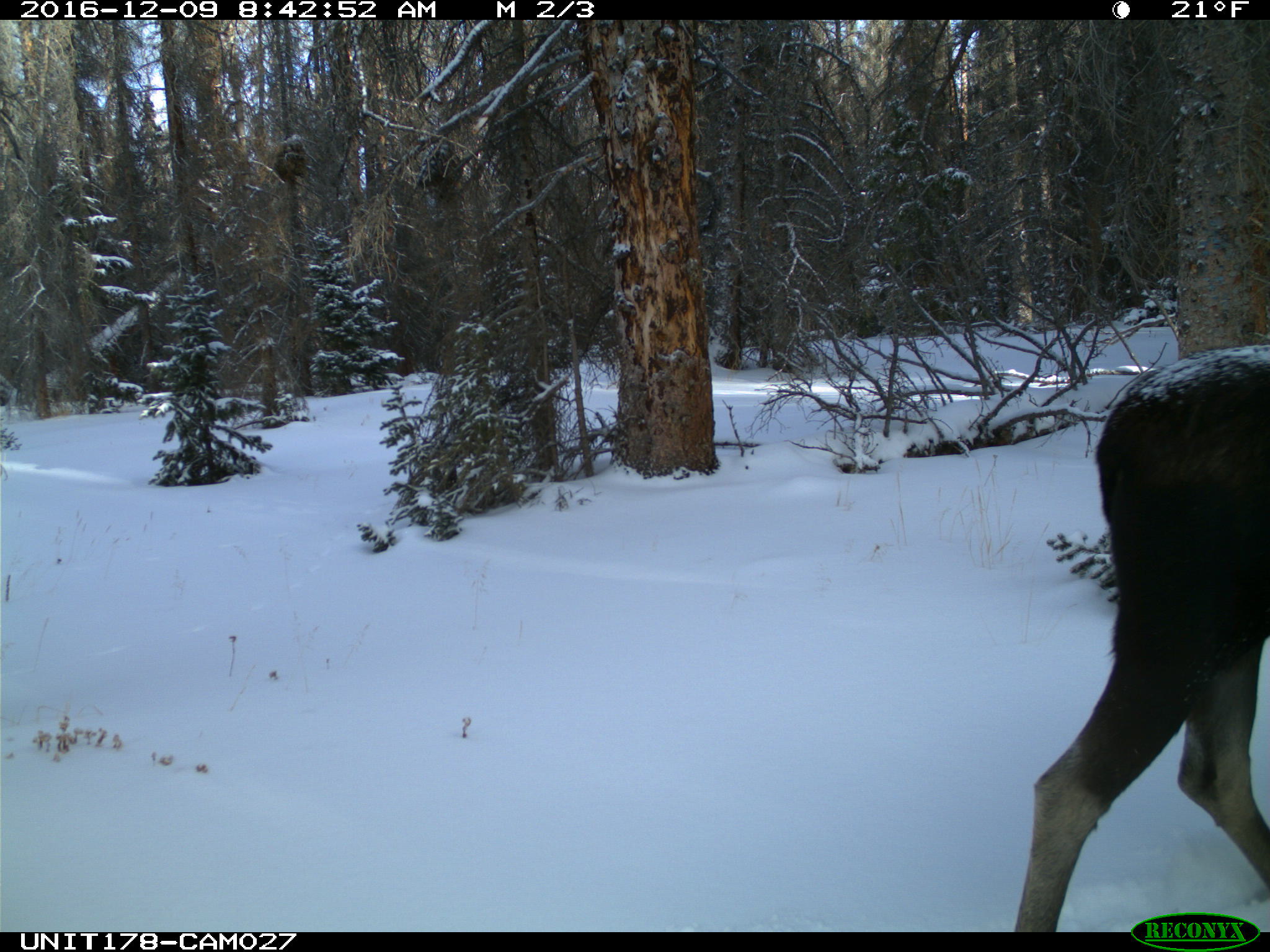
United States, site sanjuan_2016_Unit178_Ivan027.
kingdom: Animalia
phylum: Chordata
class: Mammalia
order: Artiodactyla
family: Cervidae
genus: Alces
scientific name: Alces alces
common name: moose